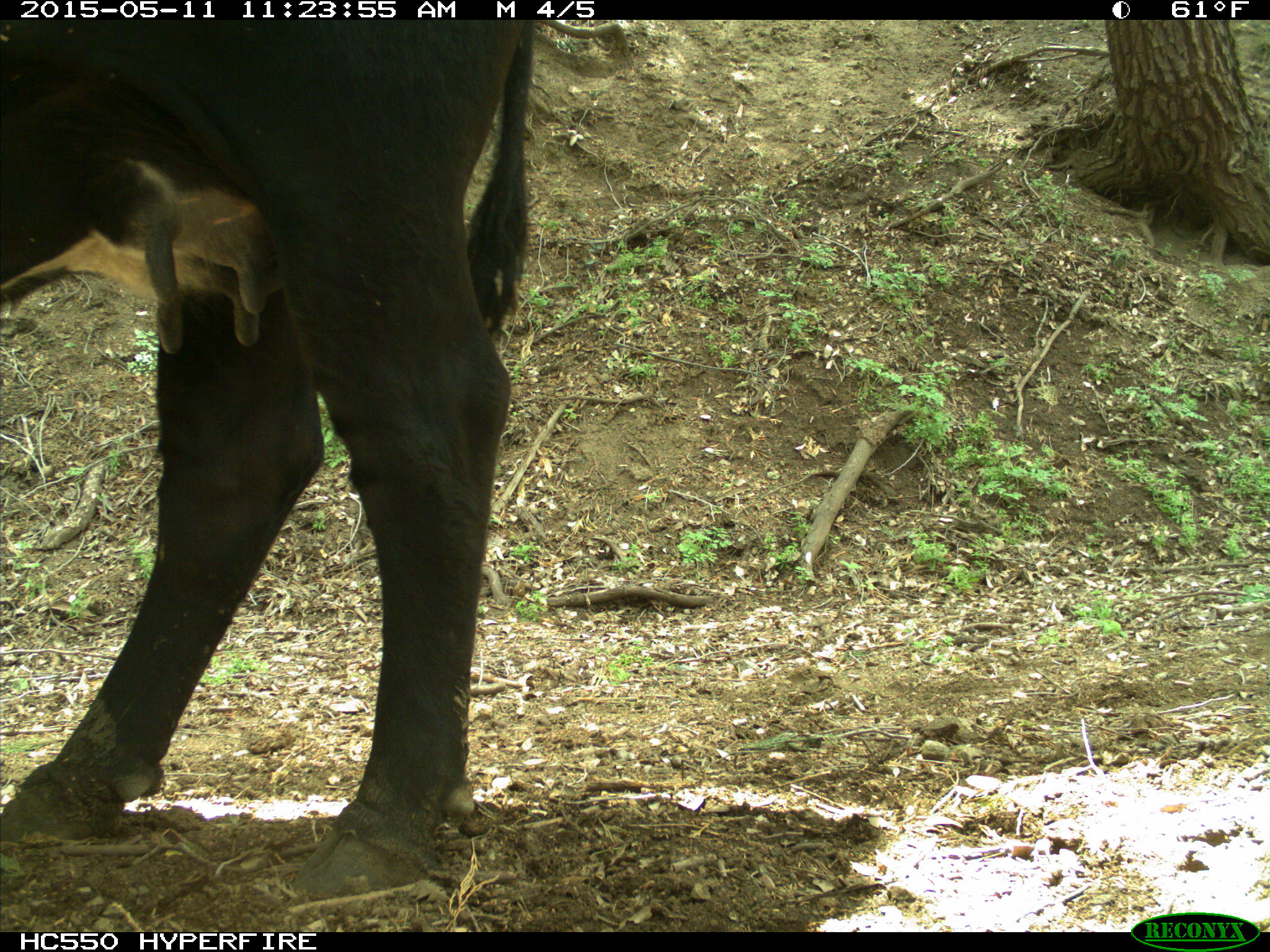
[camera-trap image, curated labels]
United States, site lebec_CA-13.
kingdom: Animalia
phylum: Chordata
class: Mammalia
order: Artiodactyla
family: Bovidae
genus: Bos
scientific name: Bos taurus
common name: domestic cow